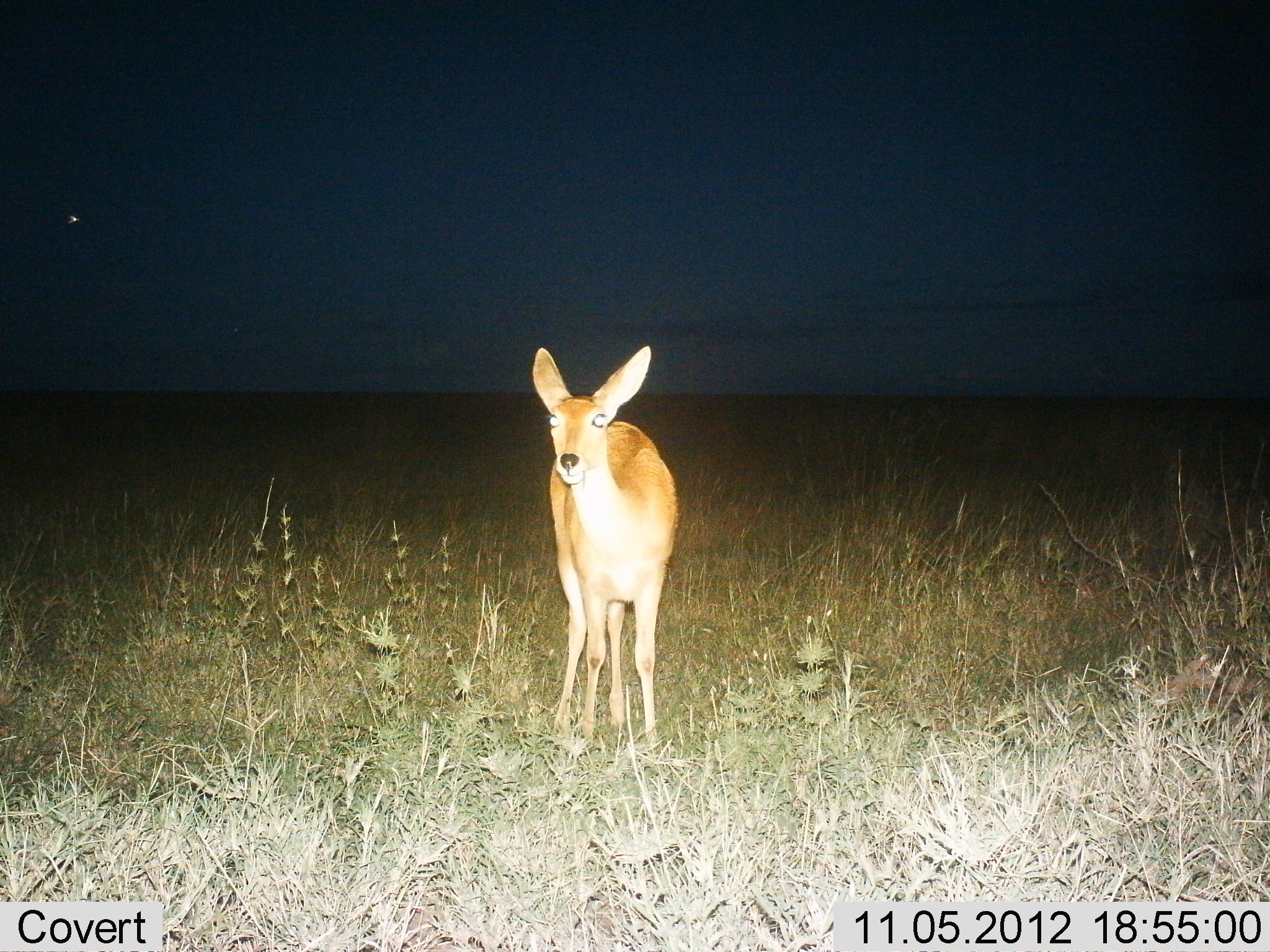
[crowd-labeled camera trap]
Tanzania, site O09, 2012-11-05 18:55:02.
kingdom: Animalia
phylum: Chordata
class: Mammalia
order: Artiodactyla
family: Bovidae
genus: Redunca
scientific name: Redunca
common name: reedbuck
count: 1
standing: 100%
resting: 0%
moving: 0%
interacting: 0%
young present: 0%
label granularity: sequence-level